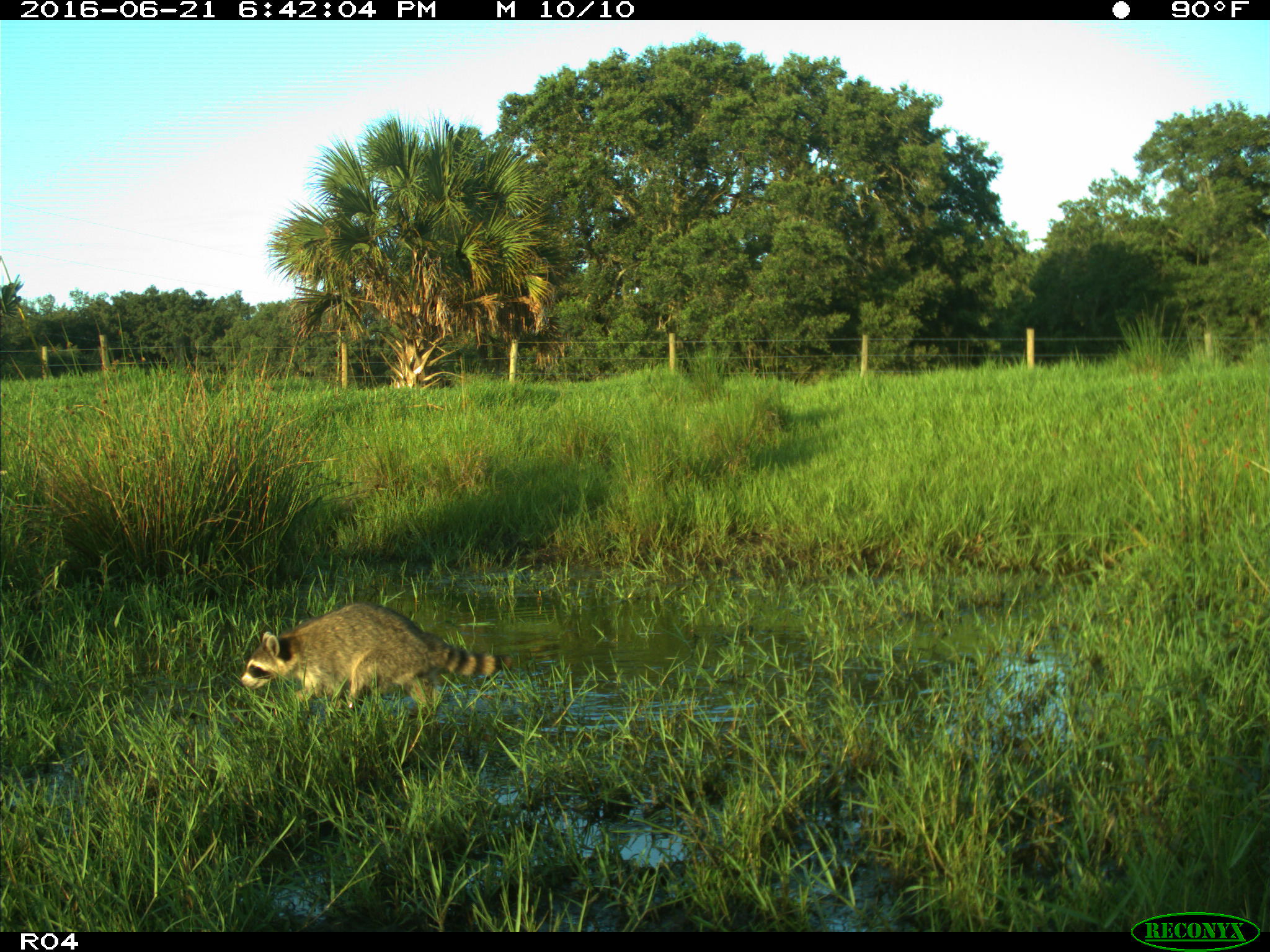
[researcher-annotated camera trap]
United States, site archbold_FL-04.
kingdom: Animalia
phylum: Chordata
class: Mammalia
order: Carnivora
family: Procyonidae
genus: Procyon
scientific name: Procyon lotor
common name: common raccoon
Procyon lotor (common raccoon).